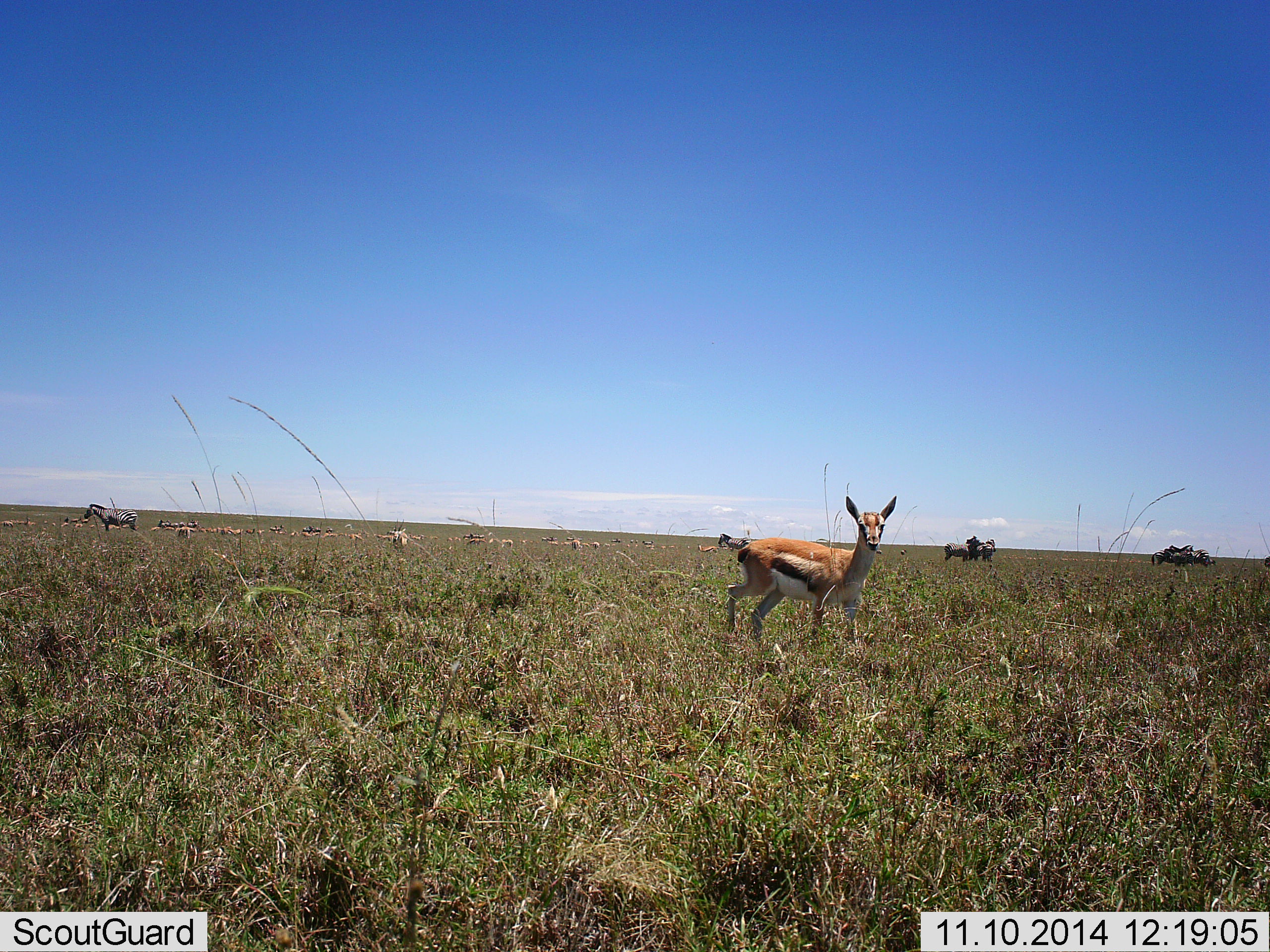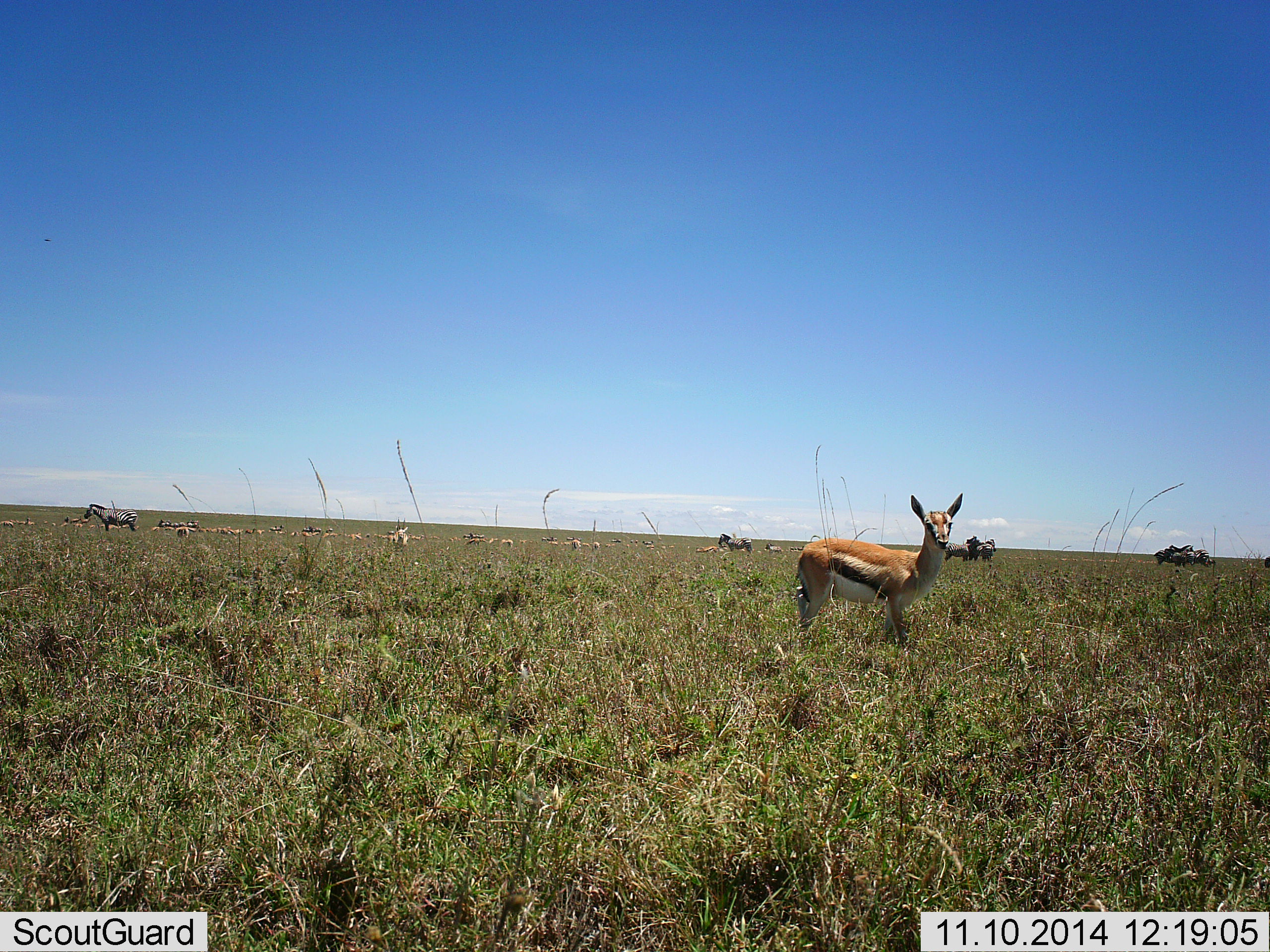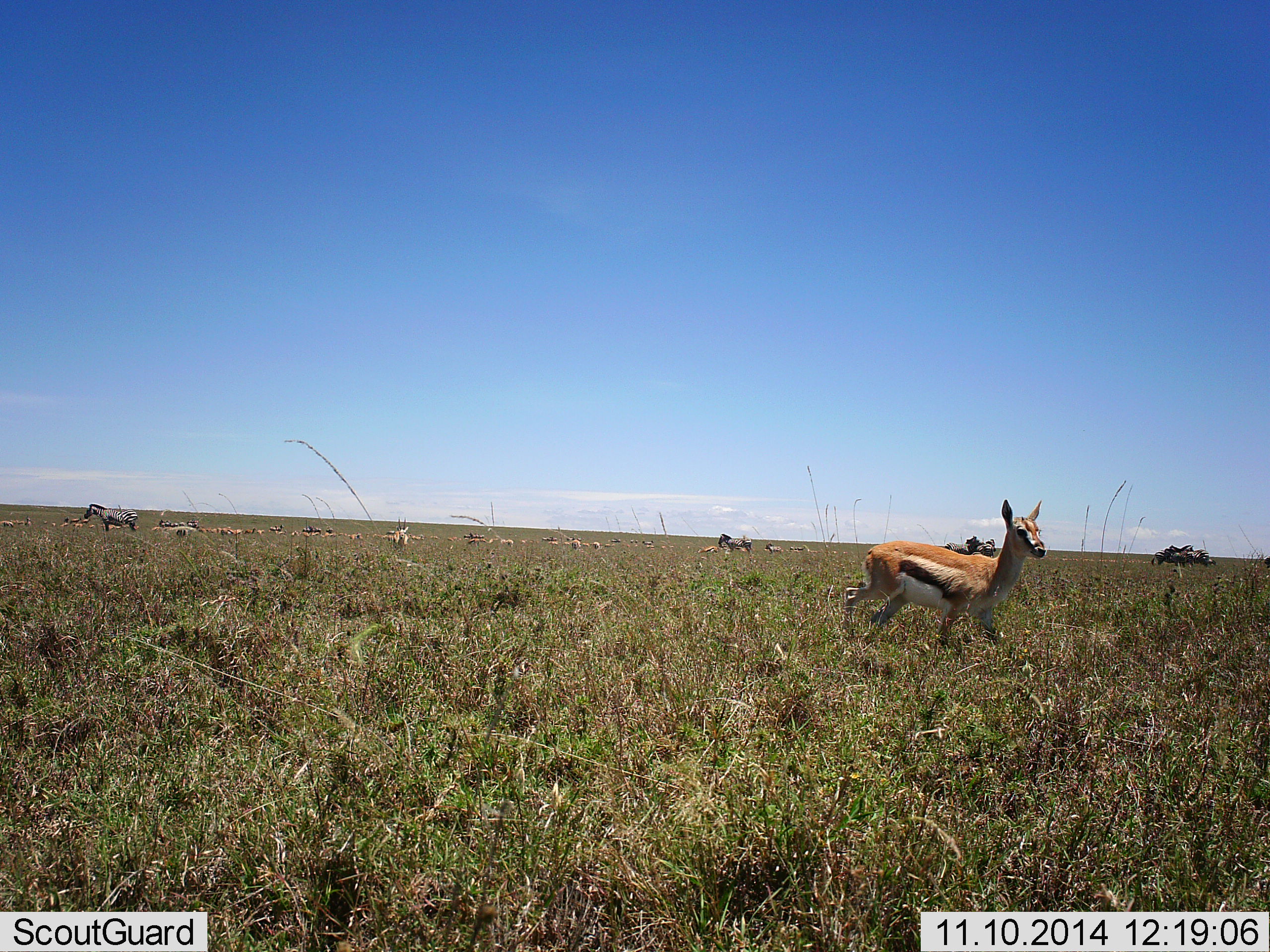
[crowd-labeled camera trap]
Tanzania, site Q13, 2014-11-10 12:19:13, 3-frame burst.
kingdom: Animalia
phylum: Chordata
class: Mammalia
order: Artiodactyla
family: Bovidae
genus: Eudorcas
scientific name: Eudorcas thomsonii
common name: thomson's gazelle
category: gazellethomsons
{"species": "gazellethomsons (thomson's gazelle) (Eudorcas thomsonii)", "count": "1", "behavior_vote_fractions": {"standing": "56%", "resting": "0%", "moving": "56%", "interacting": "0%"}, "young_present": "0%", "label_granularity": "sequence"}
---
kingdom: Animalia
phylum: Chordata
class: Mammalia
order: Perissodactyla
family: Equidae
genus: Equus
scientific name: Equus quagga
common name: plains zebra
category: zebra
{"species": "zebra (plains zebra) (Equus quagga)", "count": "5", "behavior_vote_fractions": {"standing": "100%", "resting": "8%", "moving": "0%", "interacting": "8%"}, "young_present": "0%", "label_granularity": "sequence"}